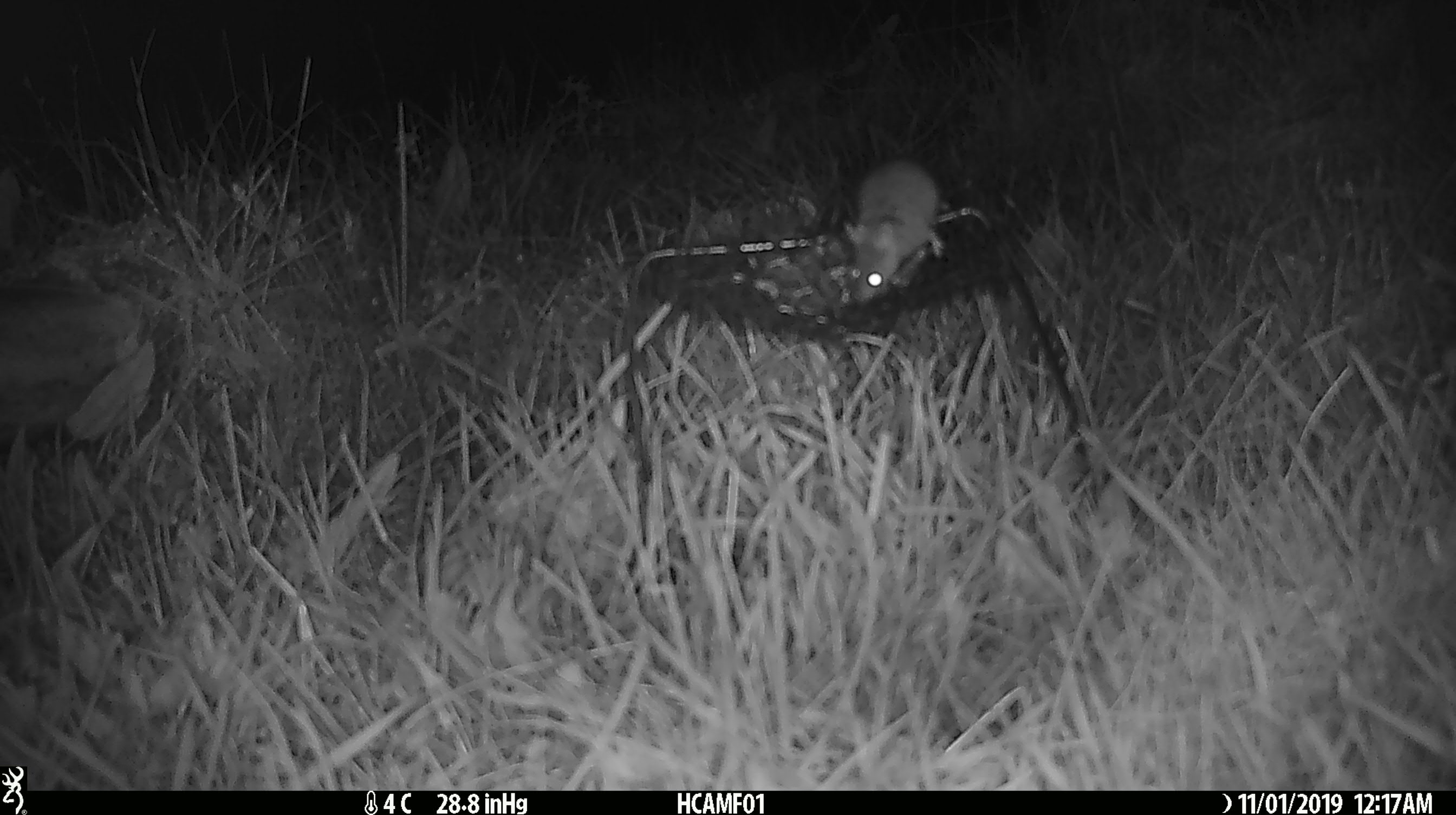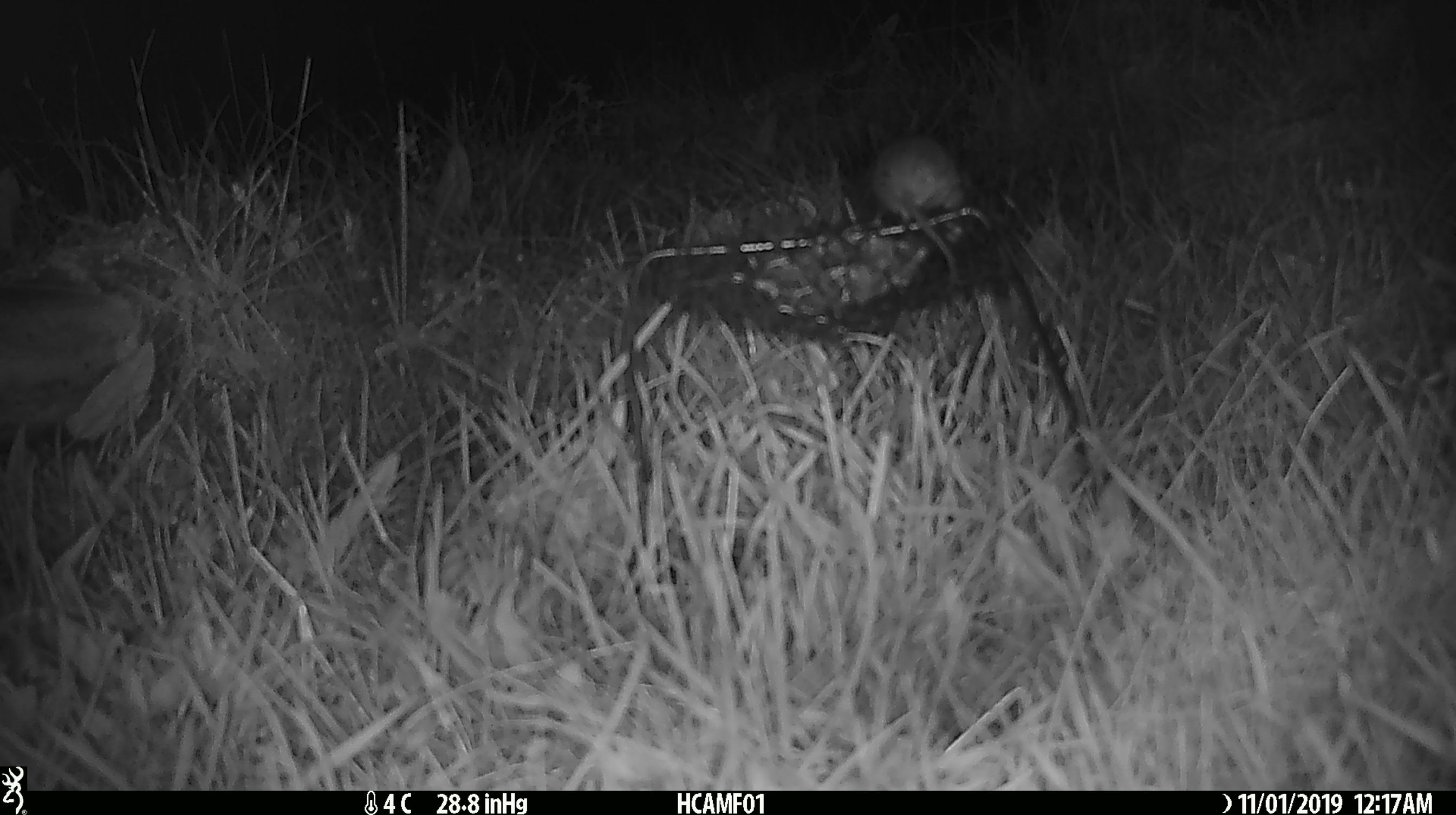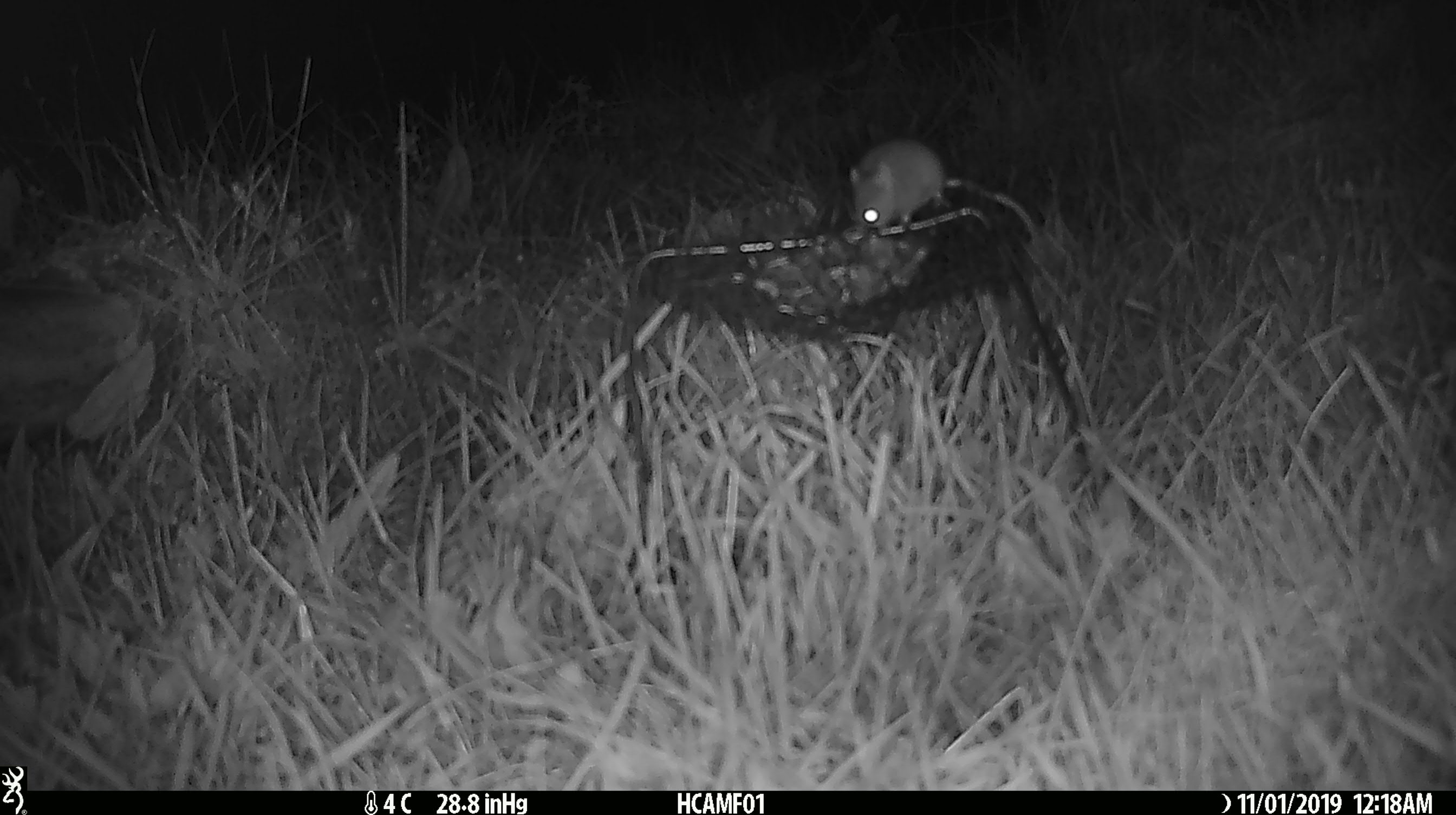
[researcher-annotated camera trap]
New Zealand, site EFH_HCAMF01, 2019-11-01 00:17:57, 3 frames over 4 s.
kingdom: Animalia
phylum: Chordata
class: Mammalia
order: Rodentia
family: Muridae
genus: Mus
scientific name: Mus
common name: mouse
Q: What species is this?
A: Mouse (Mus).